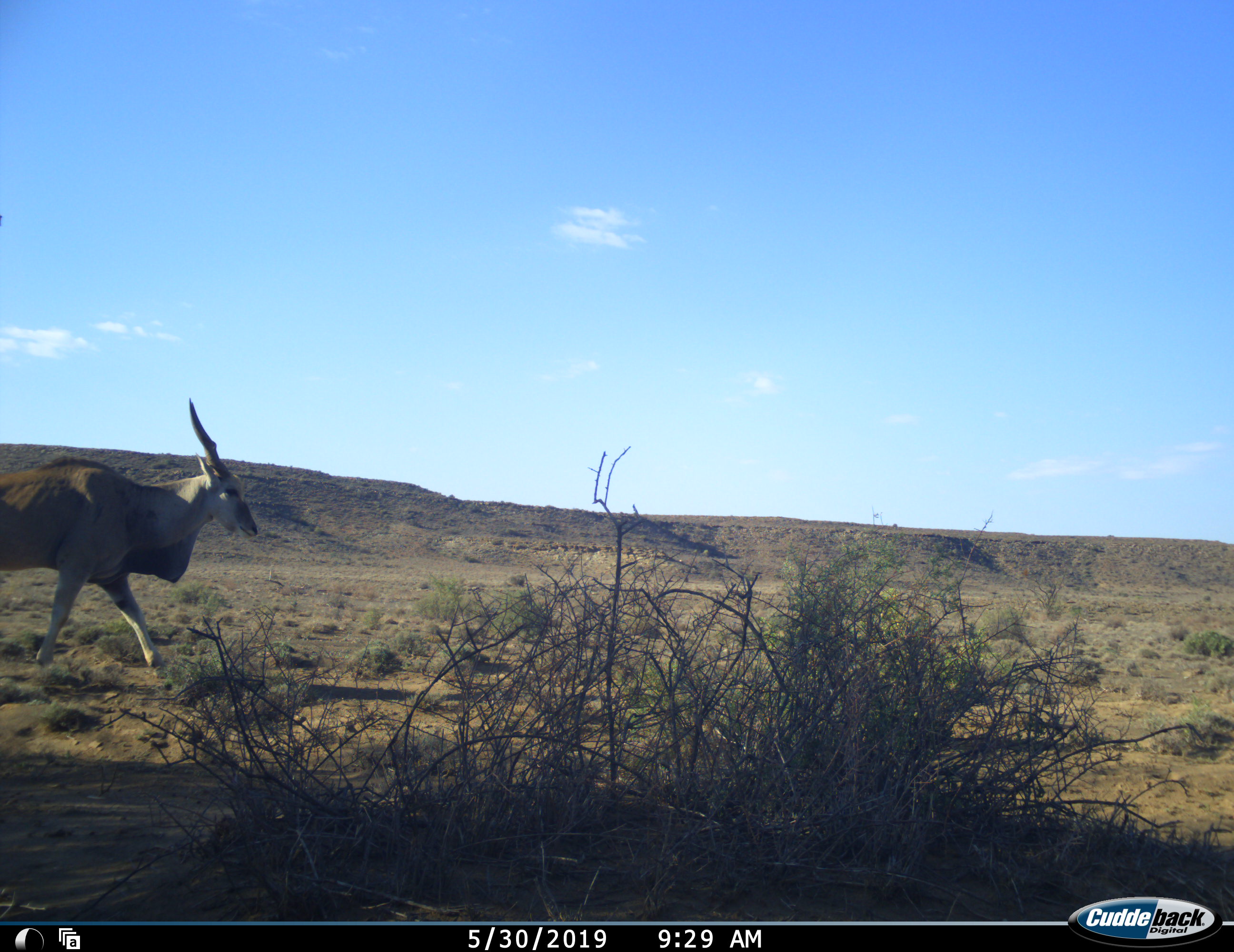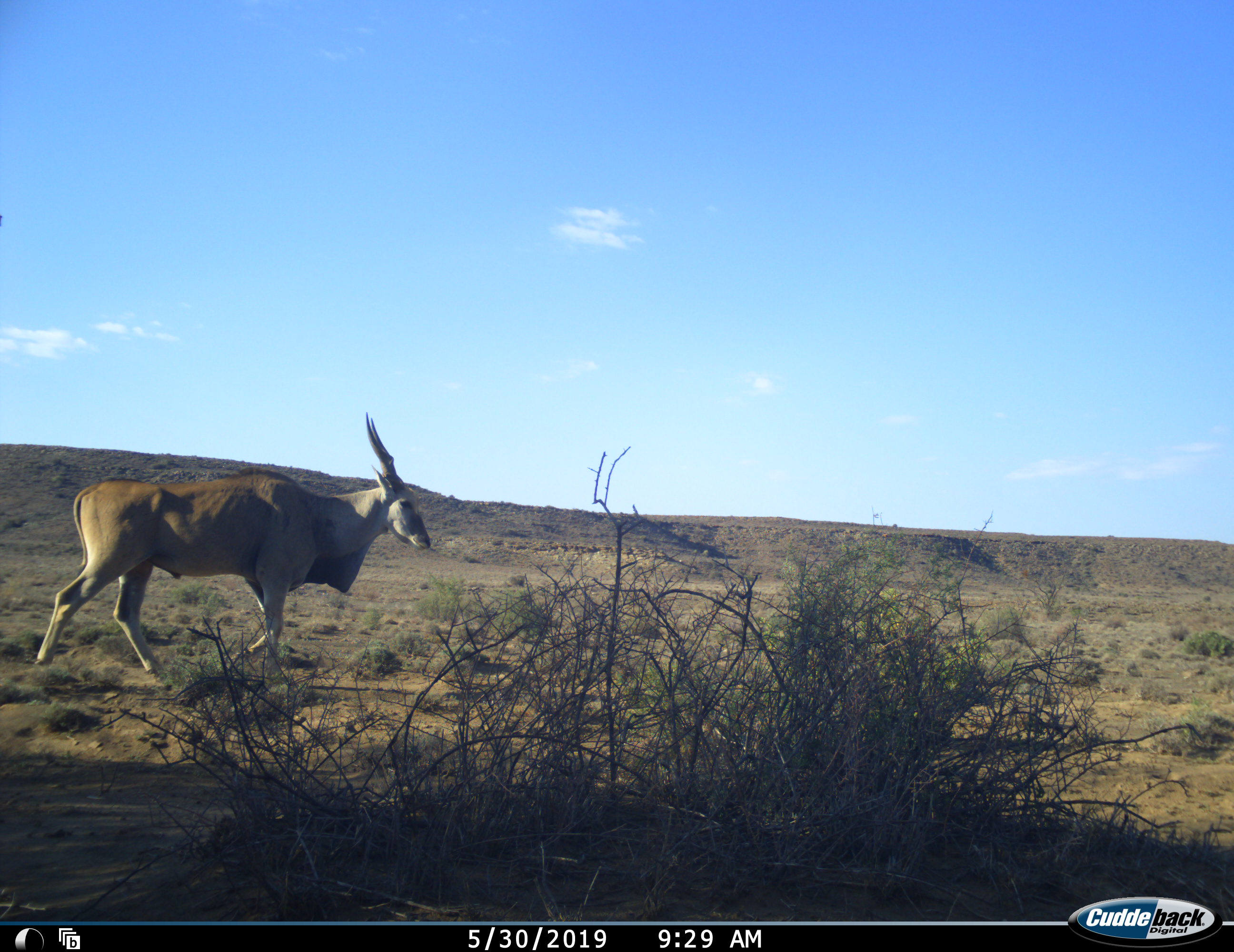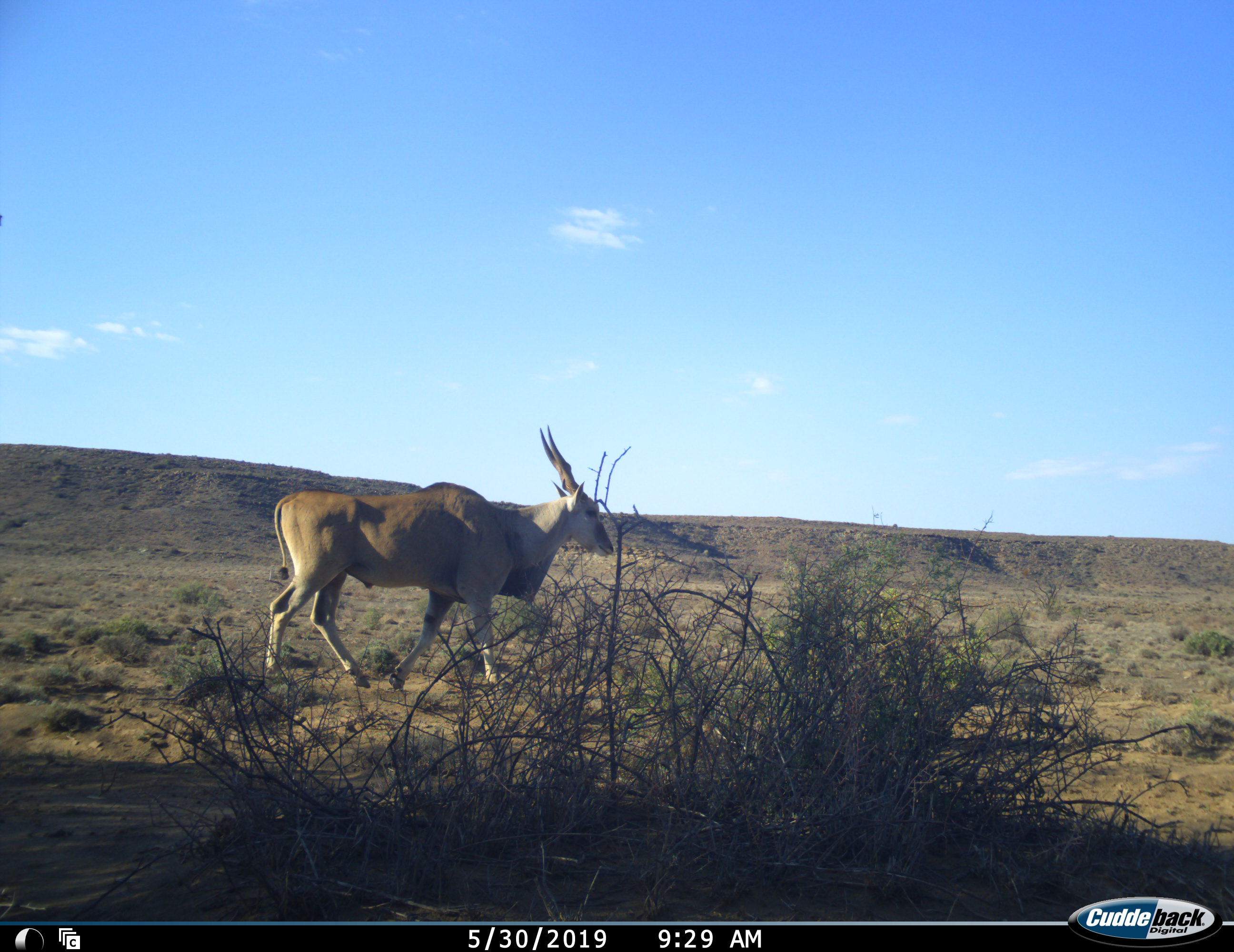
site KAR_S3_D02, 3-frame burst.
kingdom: Animalia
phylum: Chordata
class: Mammalia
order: Artiodactyla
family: Bovidae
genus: Tragelaphus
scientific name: Tragelaphus oryx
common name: eland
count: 1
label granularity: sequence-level